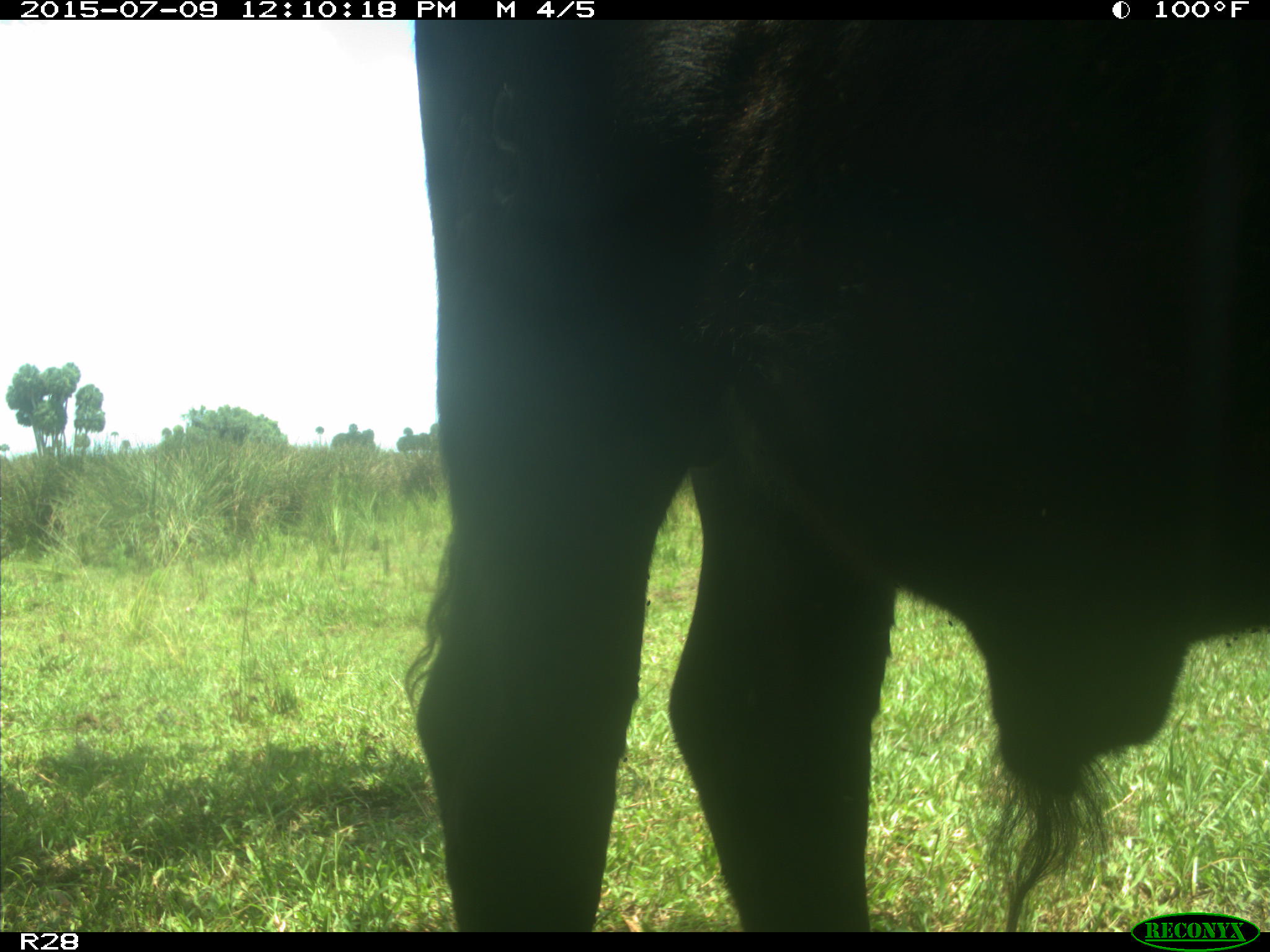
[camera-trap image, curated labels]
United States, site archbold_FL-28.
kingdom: Animalia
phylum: Chordata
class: Mammalia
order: Artiodactyla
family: Bovidae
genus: Bos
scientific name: Bos taurus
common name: domestic cow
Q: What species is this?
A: Bos taurus (domestic cow).